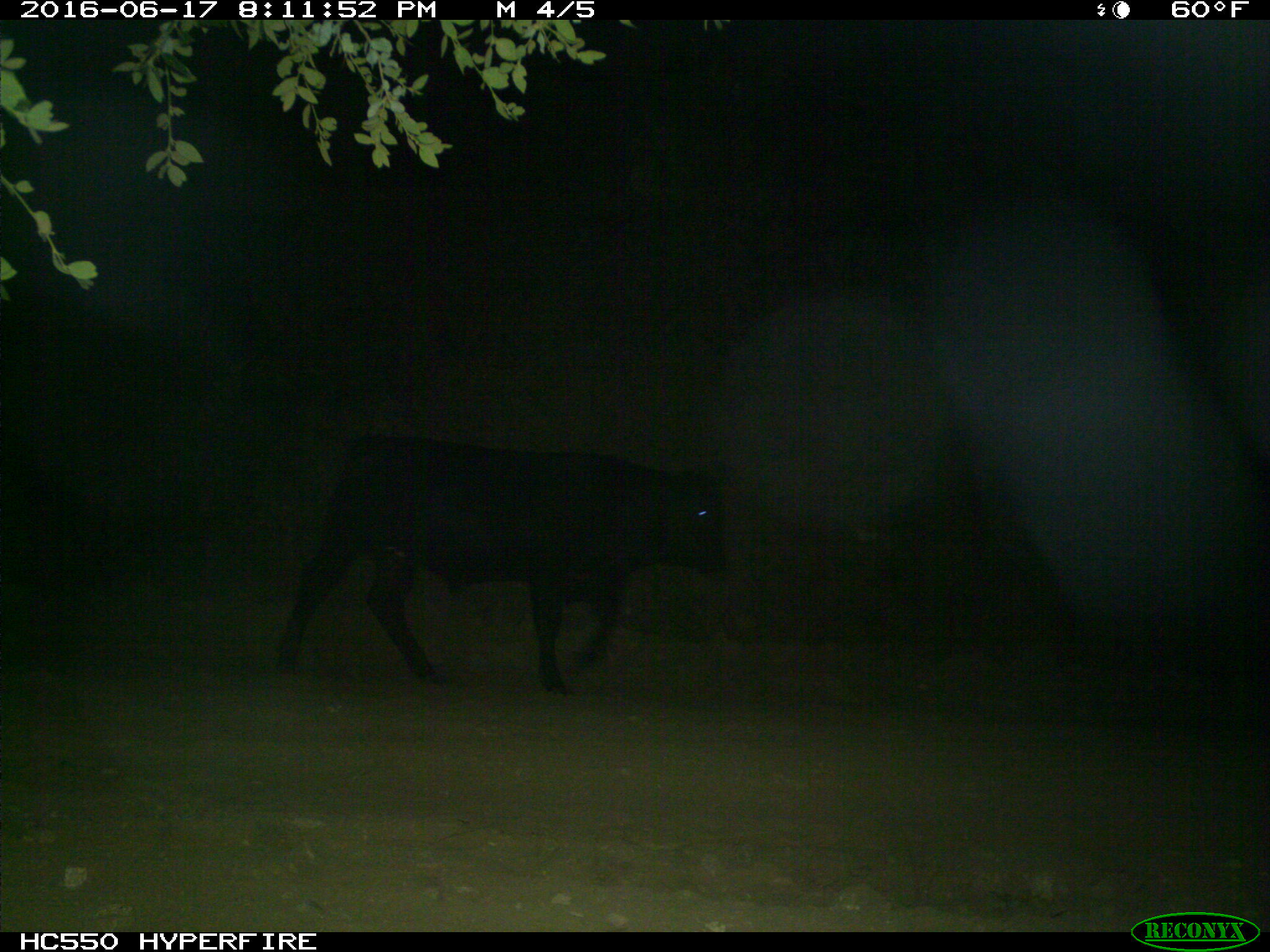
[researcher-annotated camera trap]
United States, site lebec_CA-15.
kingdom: Animalia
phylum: Chordata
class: Mammalia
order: Artiodactyla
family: Bovidae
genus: Bos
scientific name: Bos taurus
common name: domestic cow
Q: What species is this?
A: Bos taurus (domestic cow).